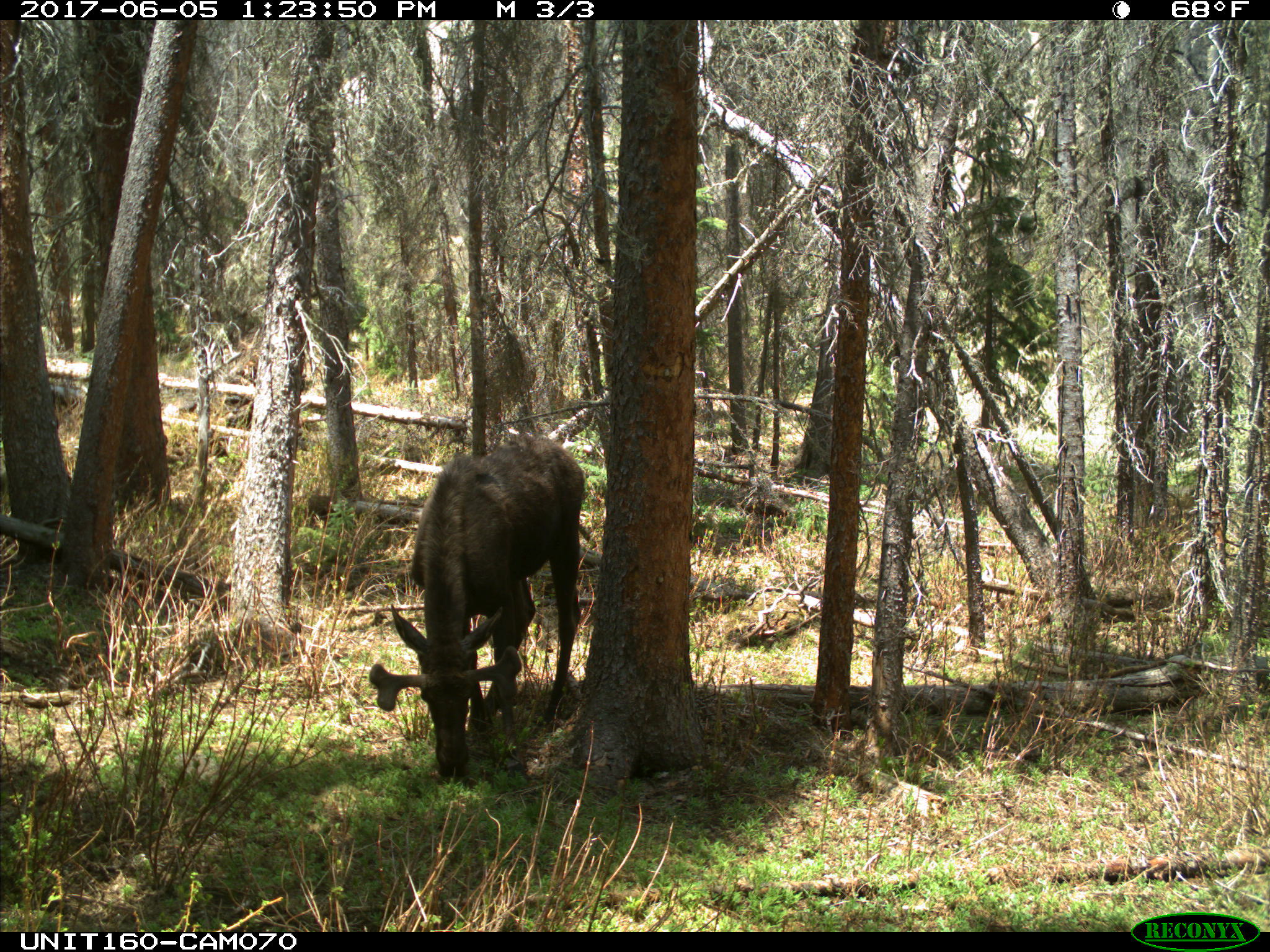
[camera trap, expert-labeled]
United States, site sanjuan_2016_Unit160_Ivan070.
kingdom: Animalia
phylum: Chordata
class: Mammalia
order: Artiodactyla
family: Cervidae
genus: Alces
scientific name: Alces alces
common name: moose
Alces alces (moose).